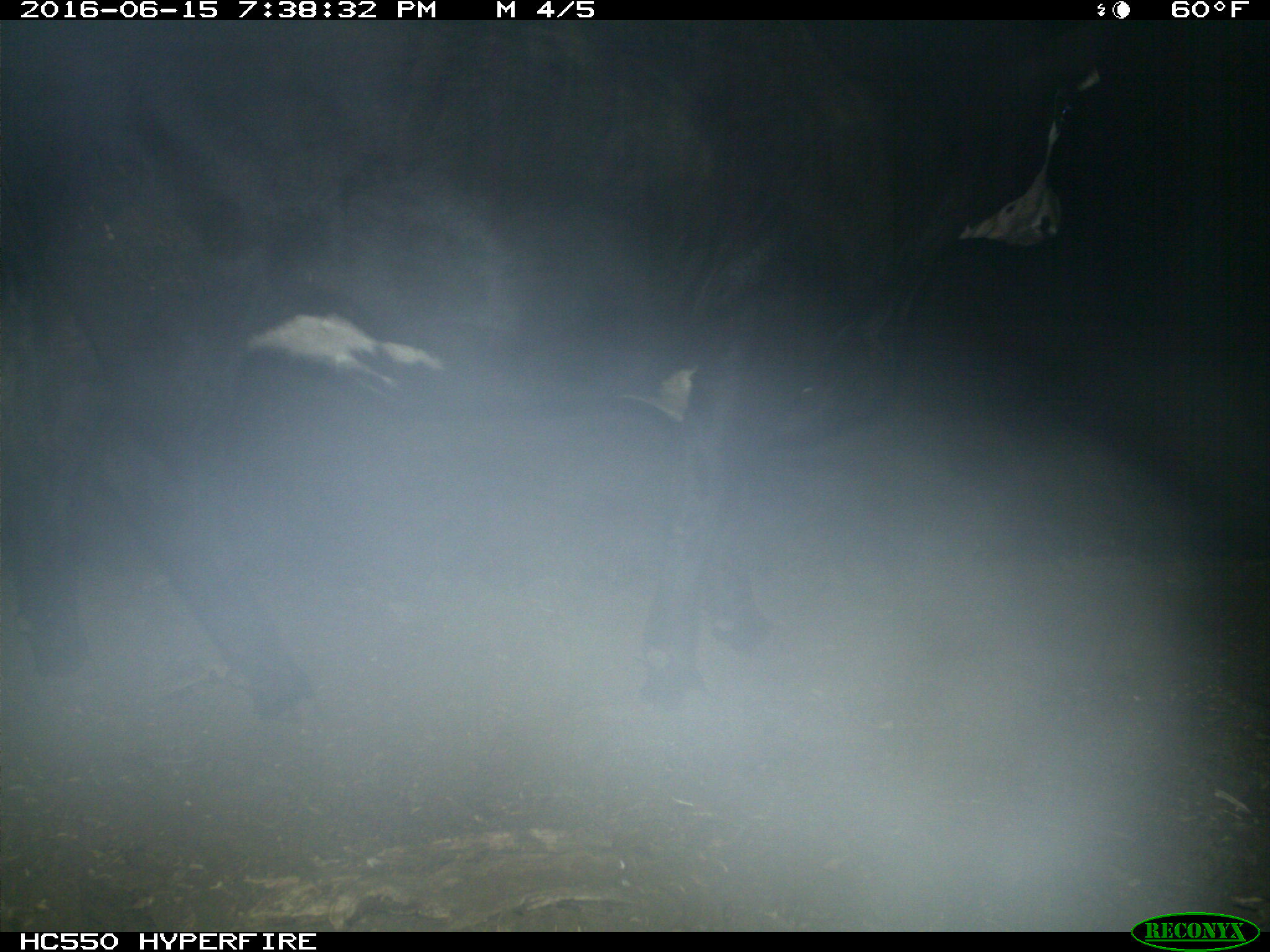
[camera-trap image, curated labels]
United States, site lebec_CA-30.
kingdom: Animalia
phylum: Chordata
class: Mammalia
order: Artiodactyla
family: Bovidae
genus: Bos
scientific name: Bos taurus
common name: domestic cow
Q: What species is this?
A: Bos taurus (domestic cow).